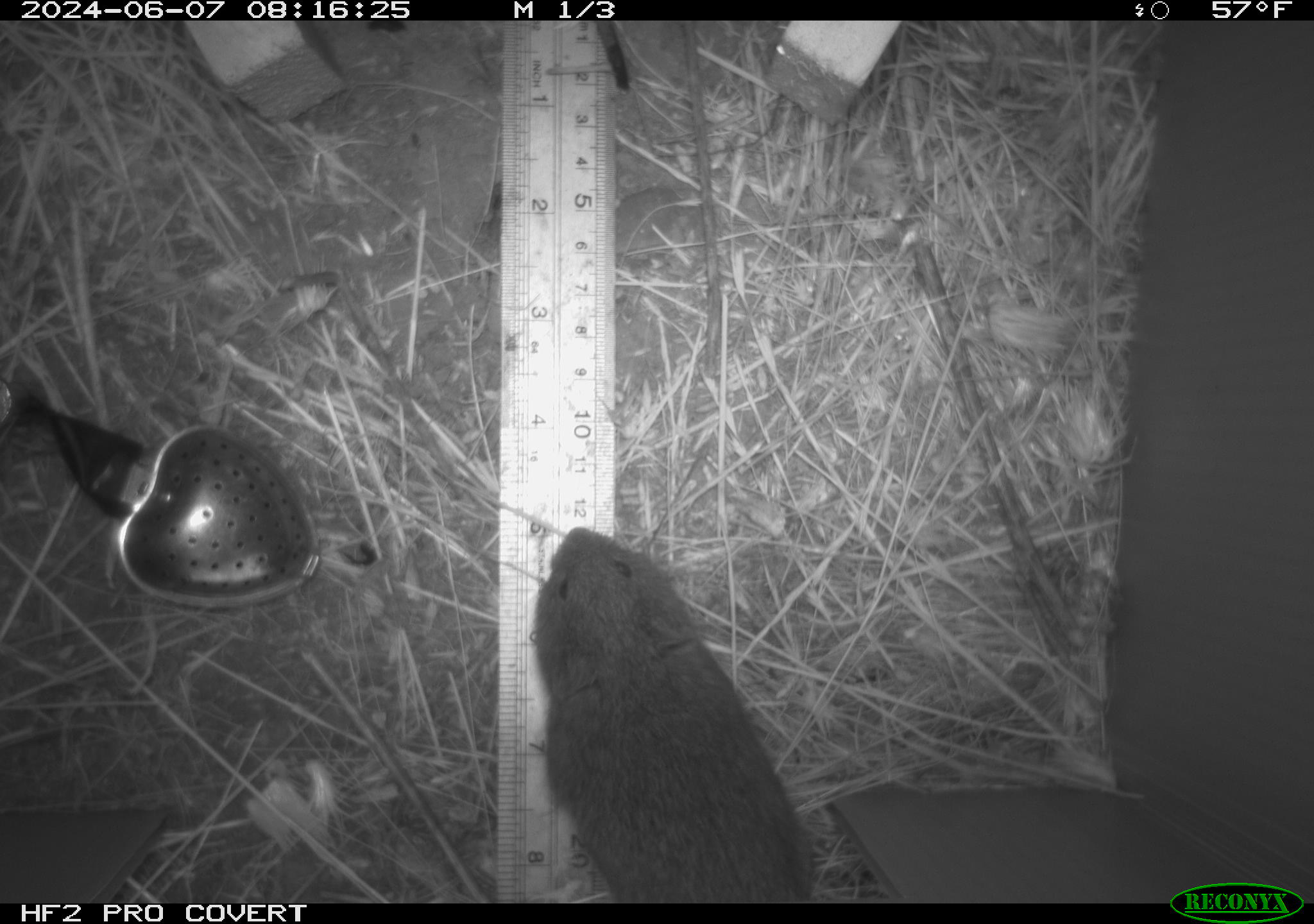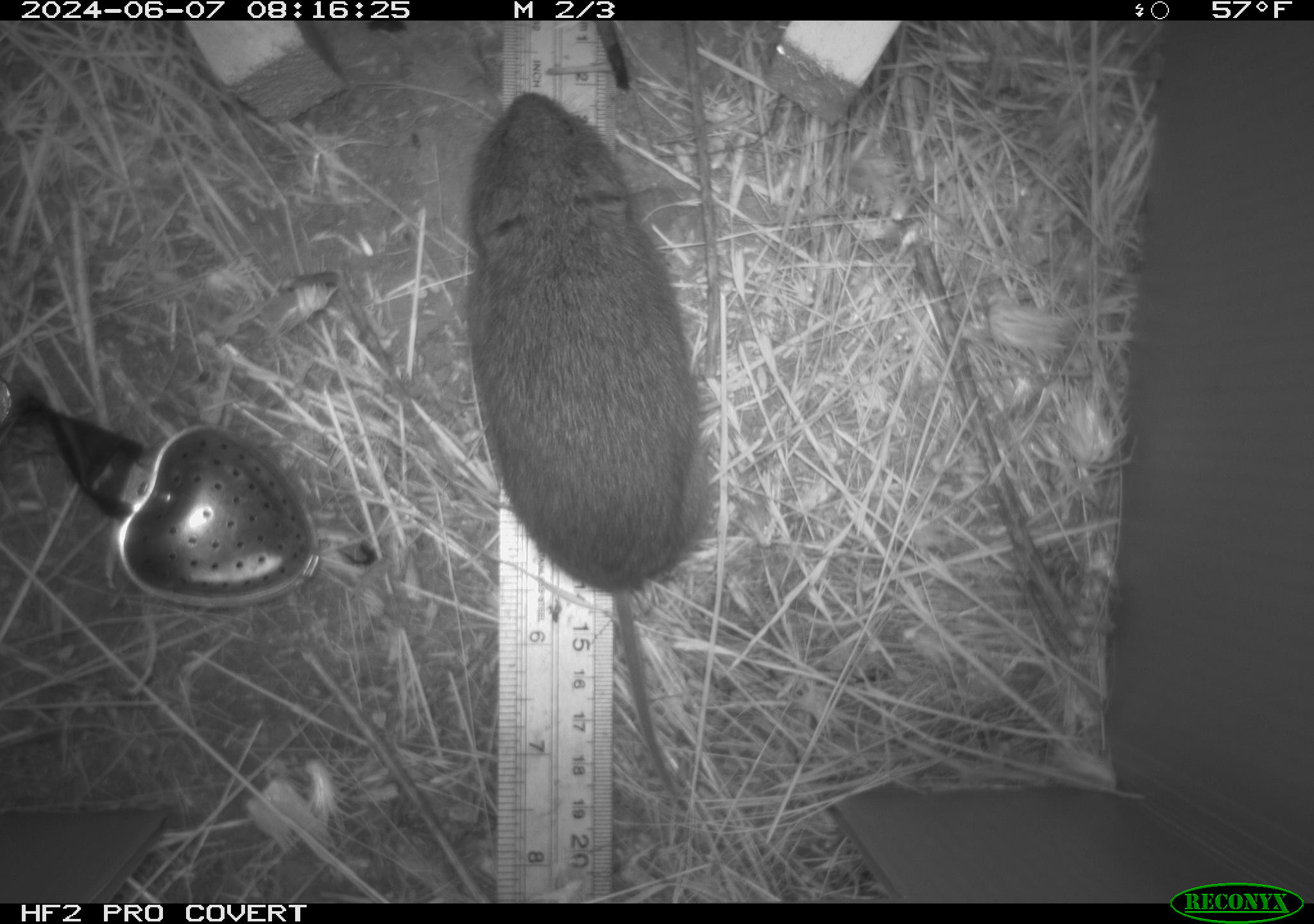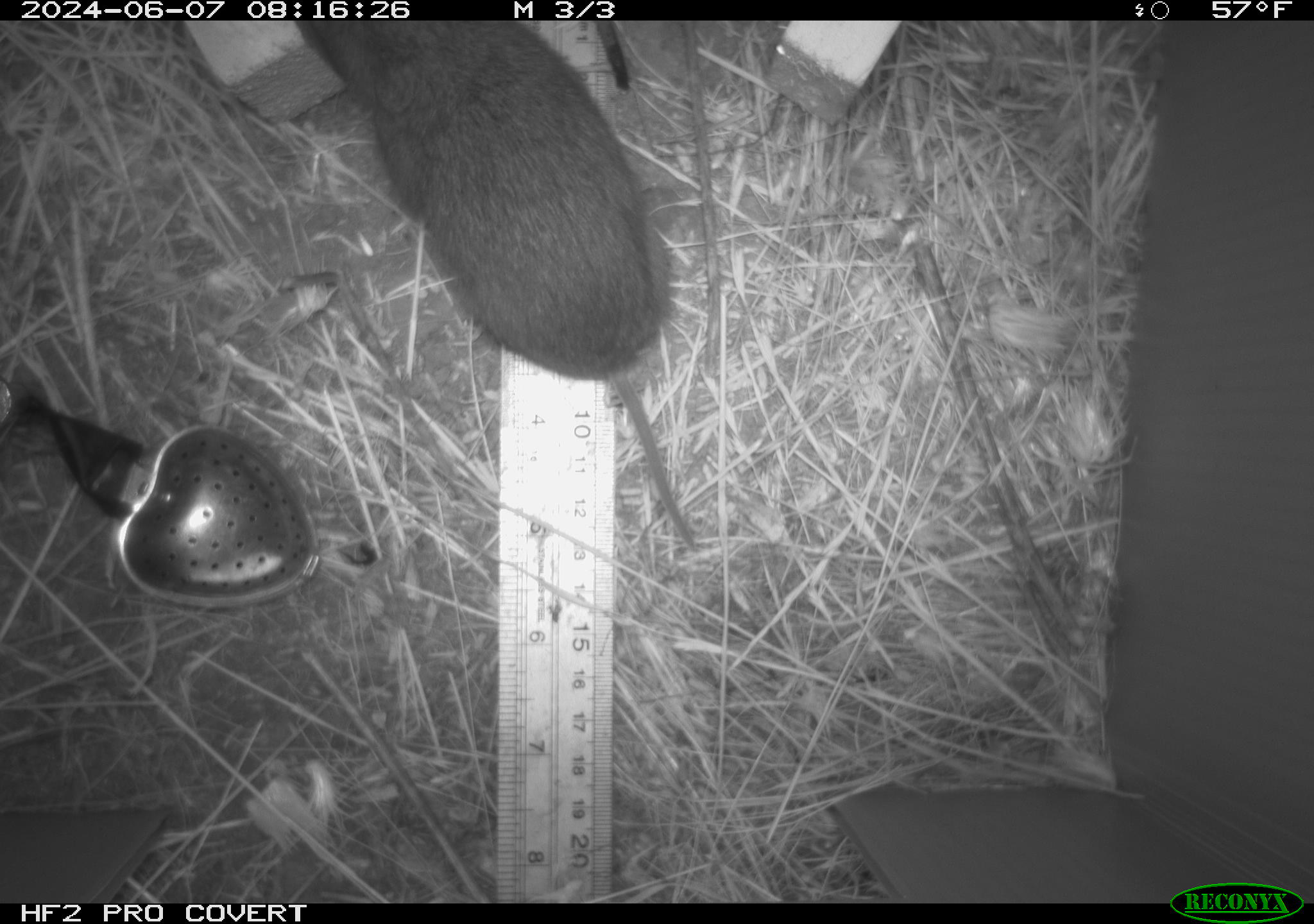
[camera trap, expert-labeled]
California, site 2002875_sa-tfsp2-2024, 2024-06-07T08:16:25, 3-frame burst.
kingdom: Animalia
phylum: Chordata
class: Mammalia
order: Rodentia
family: Cricetidae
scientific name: Arvicolinae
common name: voles, lemmings, and muskrats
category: arvicolinae subfamily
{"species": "arvicolinae subfamily (voles, lemmings, and muskrats) (Arvicolinae)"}